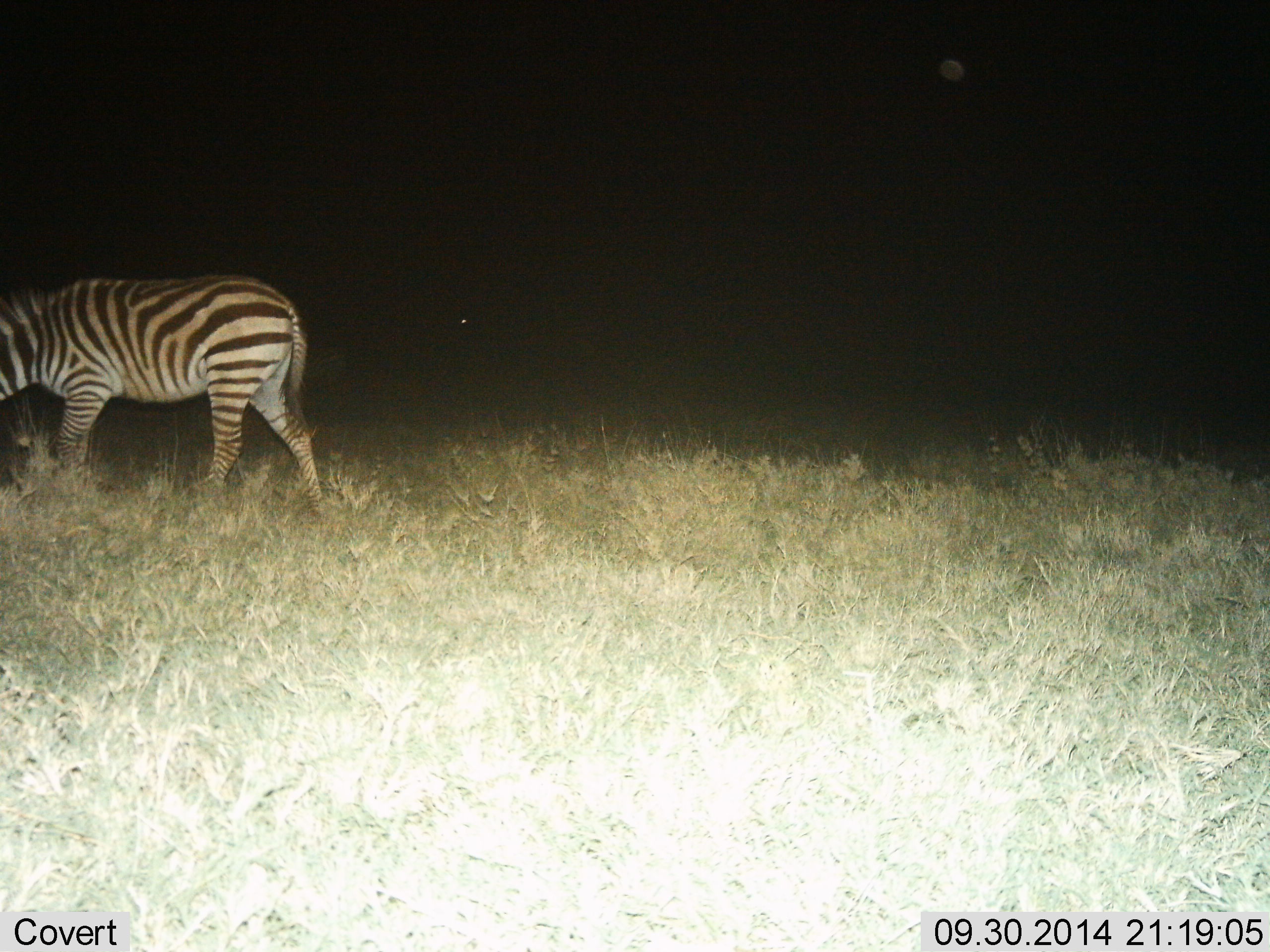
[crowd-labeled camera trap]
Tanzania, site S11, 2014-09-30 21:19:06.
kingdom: Animalia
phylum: Chordata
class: Mammalia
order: Perissodactyla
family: Equidae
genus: Equus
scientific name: Equus quagga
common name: plains zebra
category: zebra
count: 1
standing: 40%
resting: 0%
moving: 30%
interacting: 0%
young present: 0%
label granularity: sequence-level